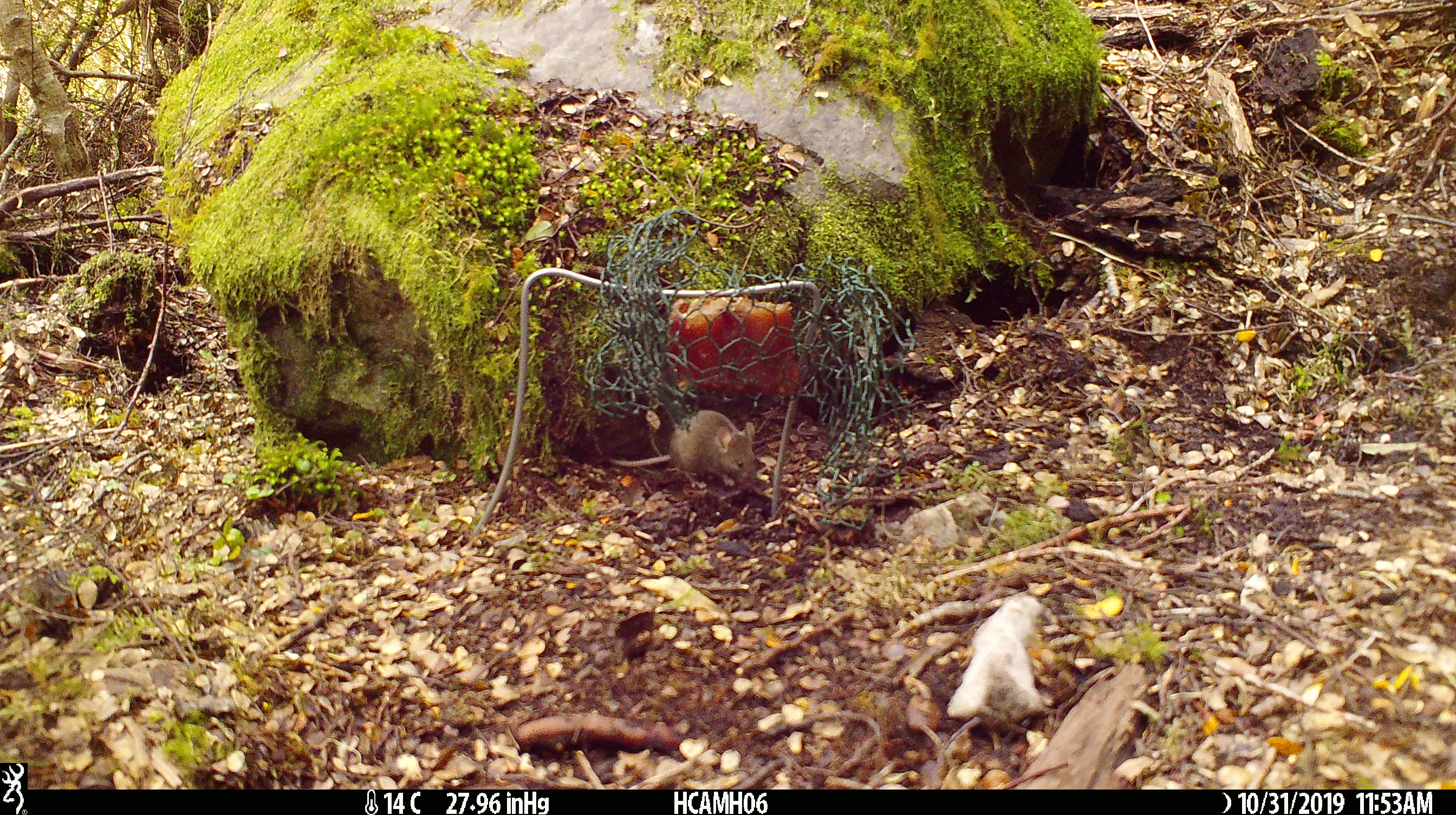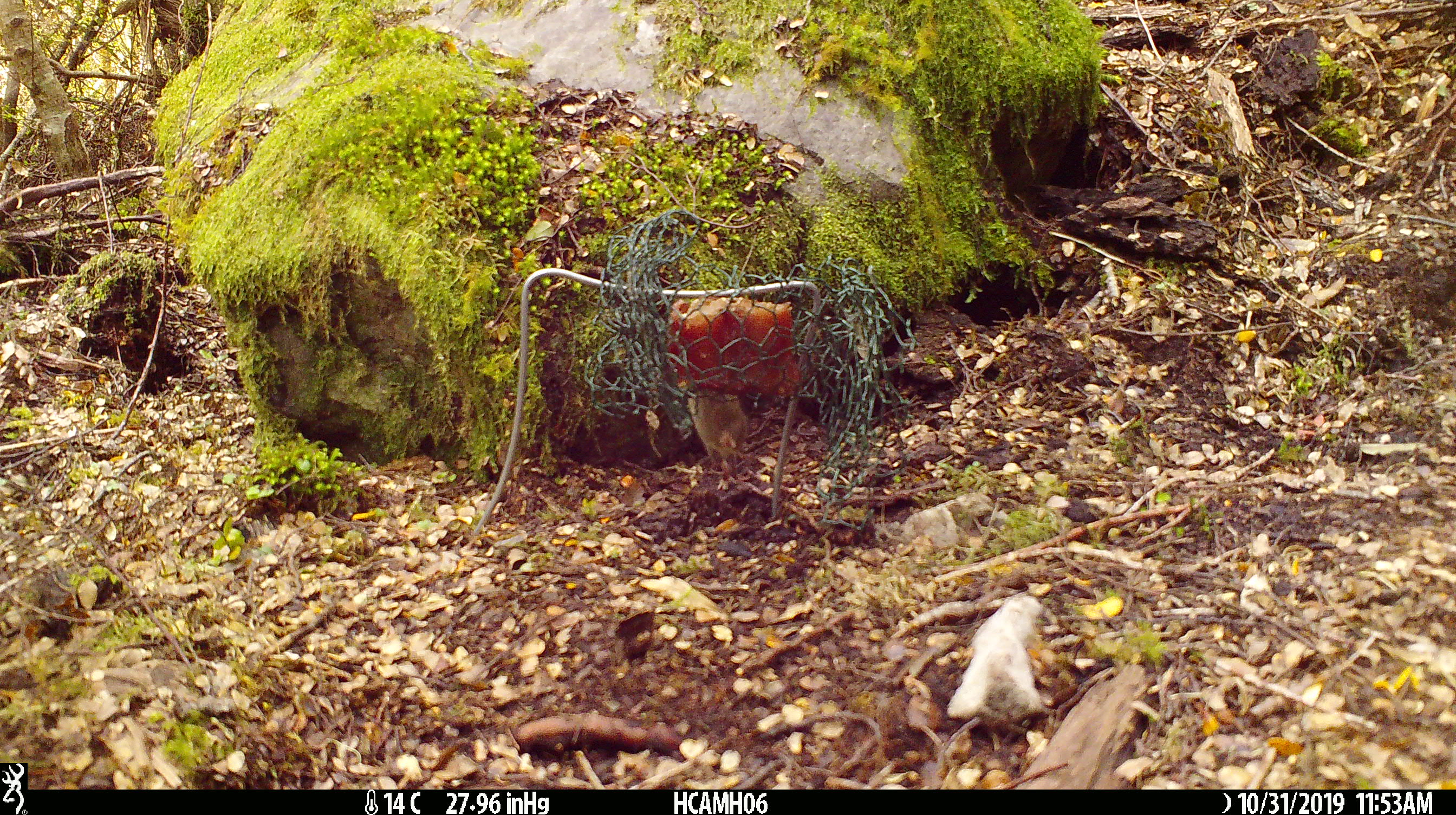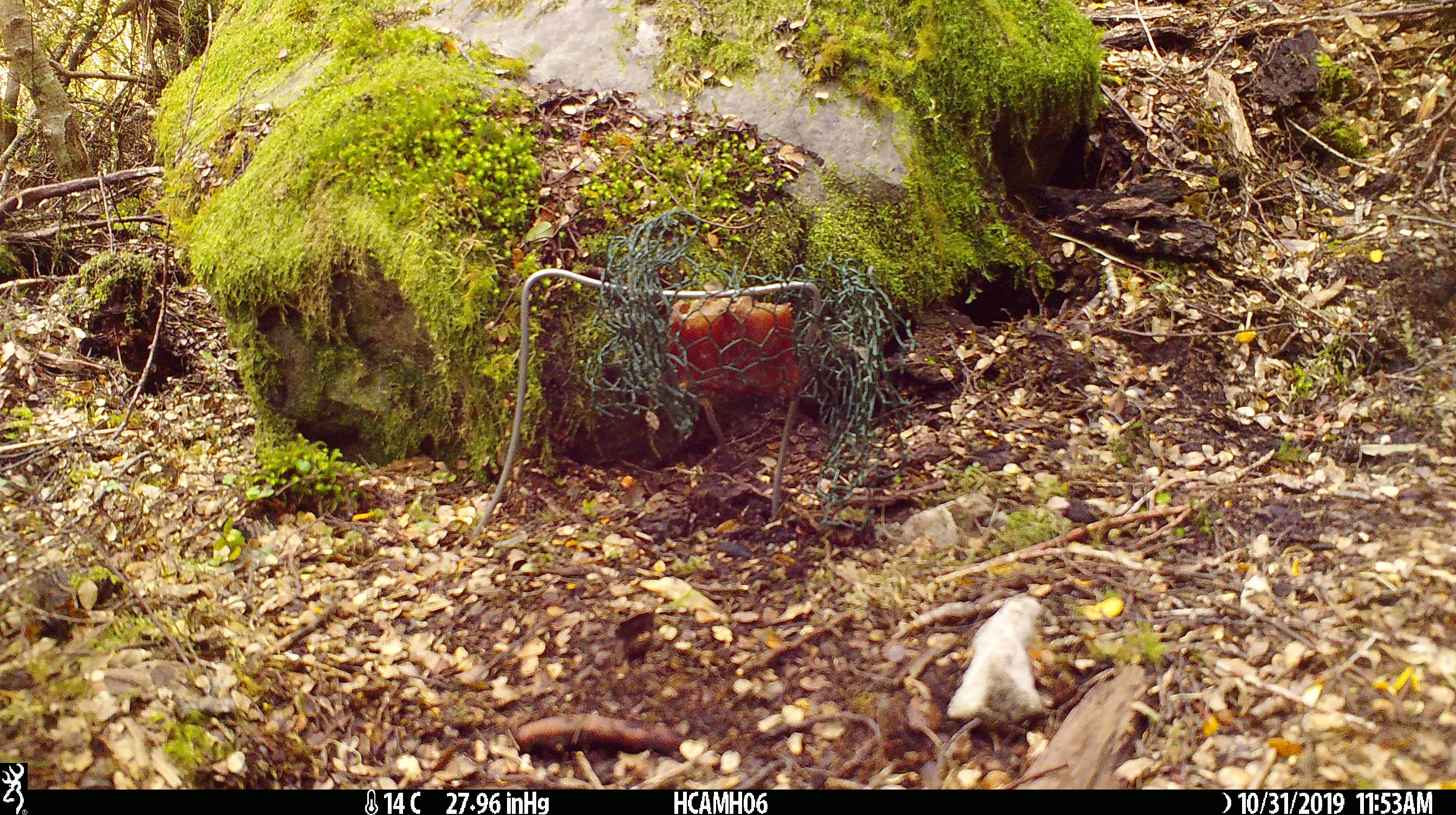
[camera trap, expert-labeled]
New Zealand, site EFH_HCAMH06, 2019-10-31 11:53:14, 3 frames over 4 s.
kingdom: Animalia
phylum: Chordata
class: Mammalia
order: Rodentia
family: Muridae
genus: Mus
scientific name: Mus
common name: mouse